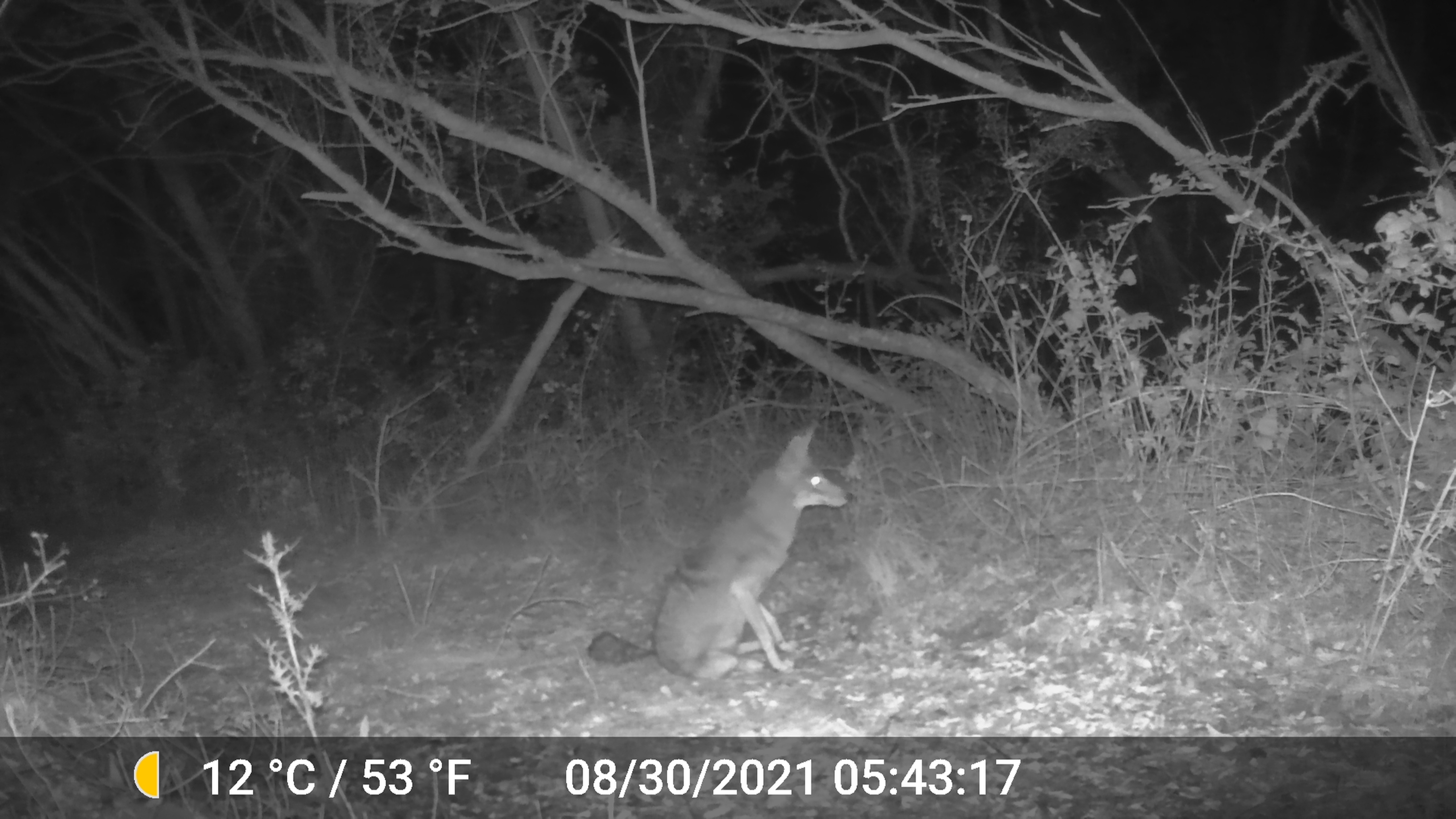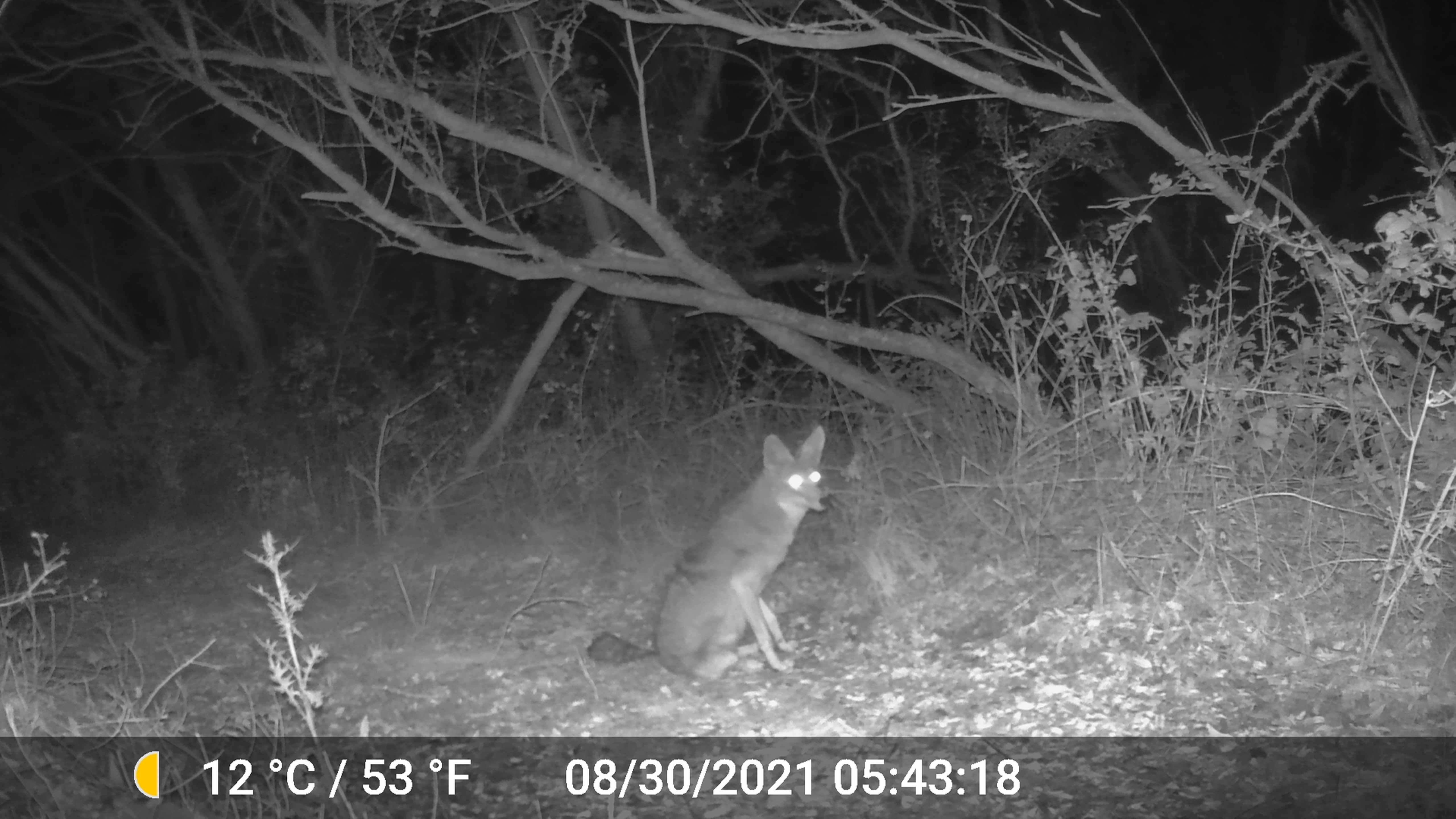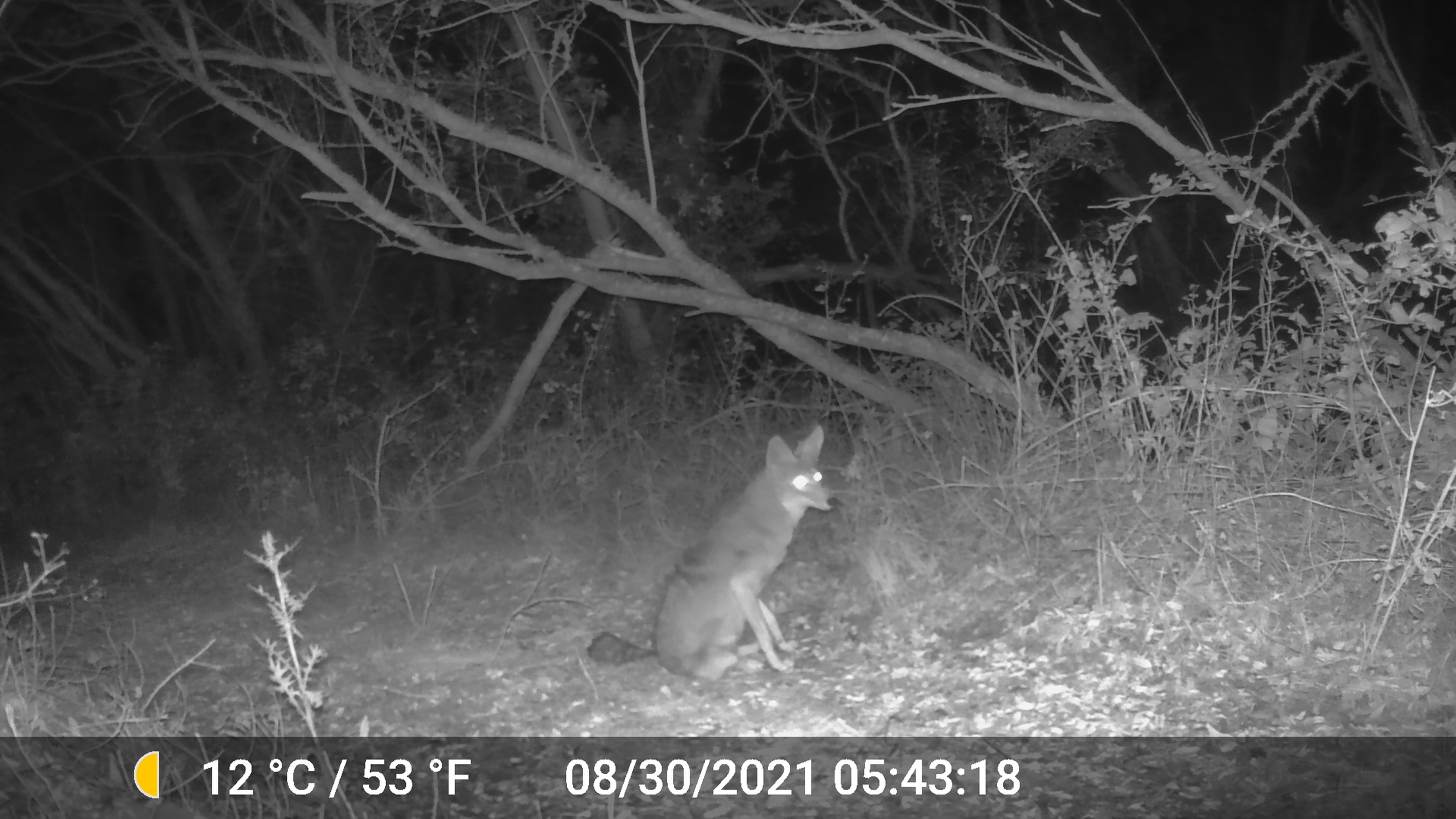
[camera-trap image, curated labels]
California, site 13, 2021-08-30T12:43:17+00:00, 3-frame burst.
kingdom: Animalia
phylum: Chordata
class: Mammalia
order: Carnivora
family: Canidae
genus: Canis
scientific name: Canis latrans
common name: coyote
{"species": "coyote (Canis latrans)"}